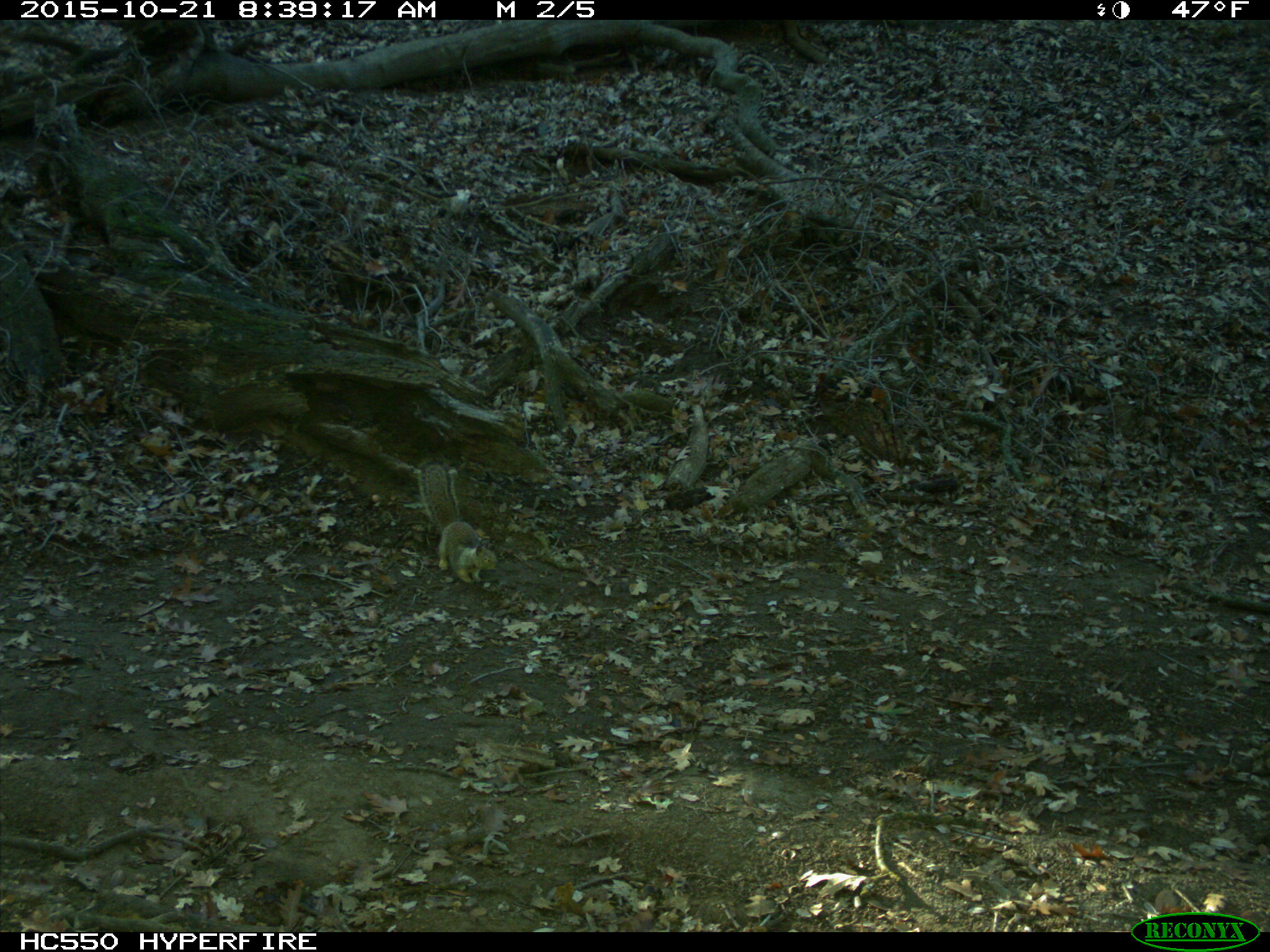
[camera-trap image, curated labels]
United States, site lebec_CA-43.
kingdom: Animalia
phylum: Chordata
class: Mammalia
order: Rodentia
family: Sciuridae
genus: Otospermophilus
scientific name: Otospermophilus beecheyi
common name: california ground squirrel